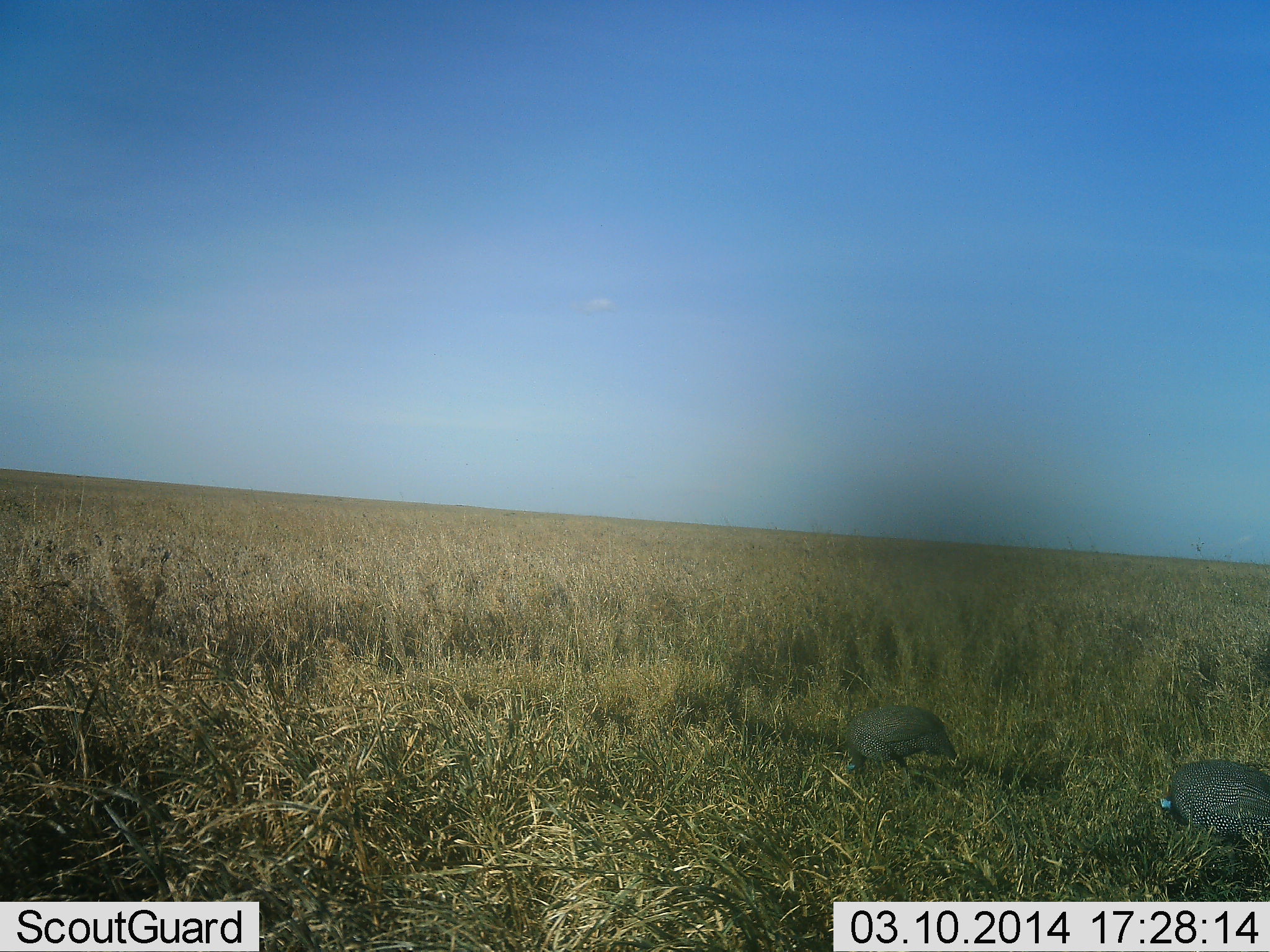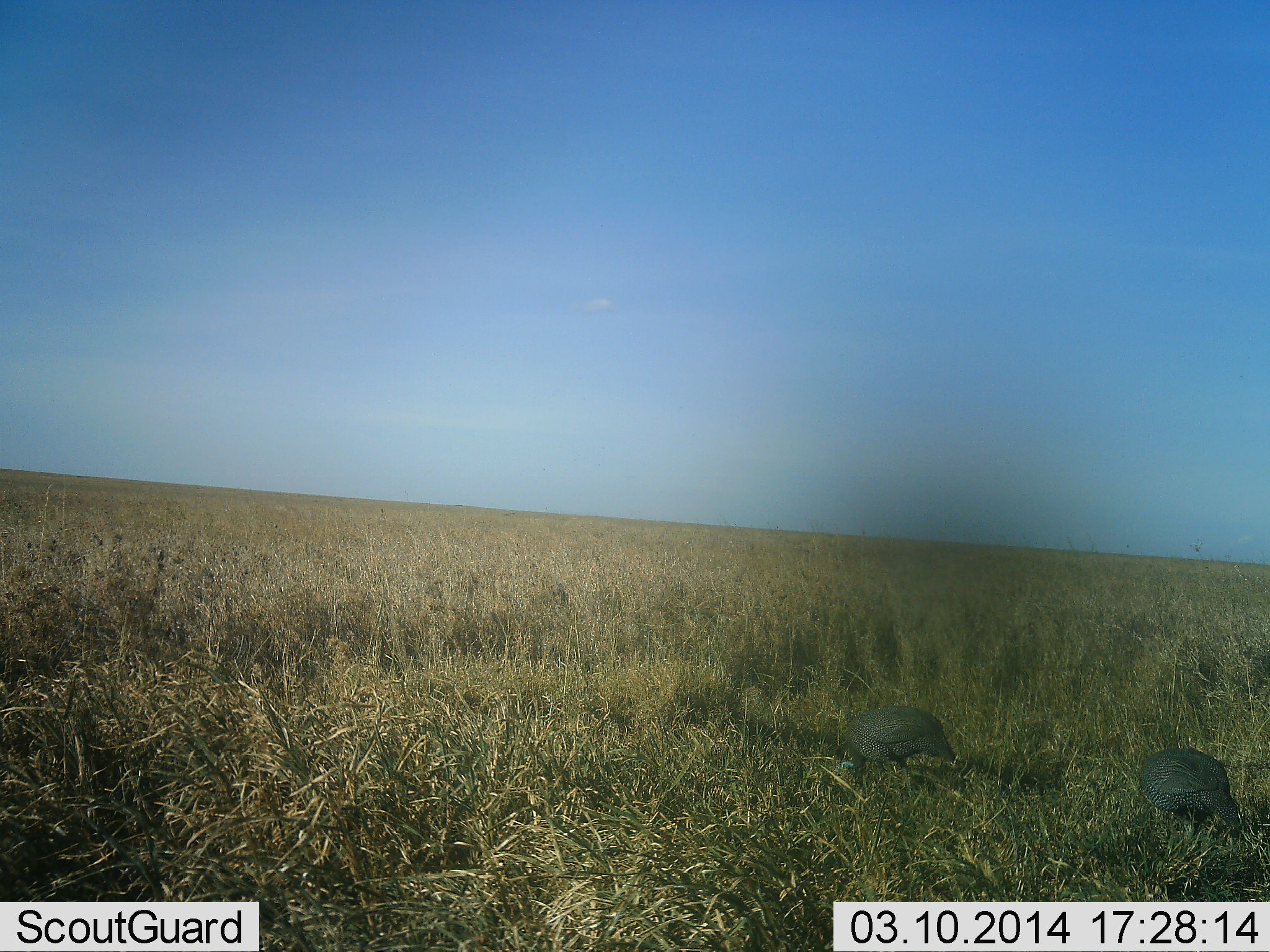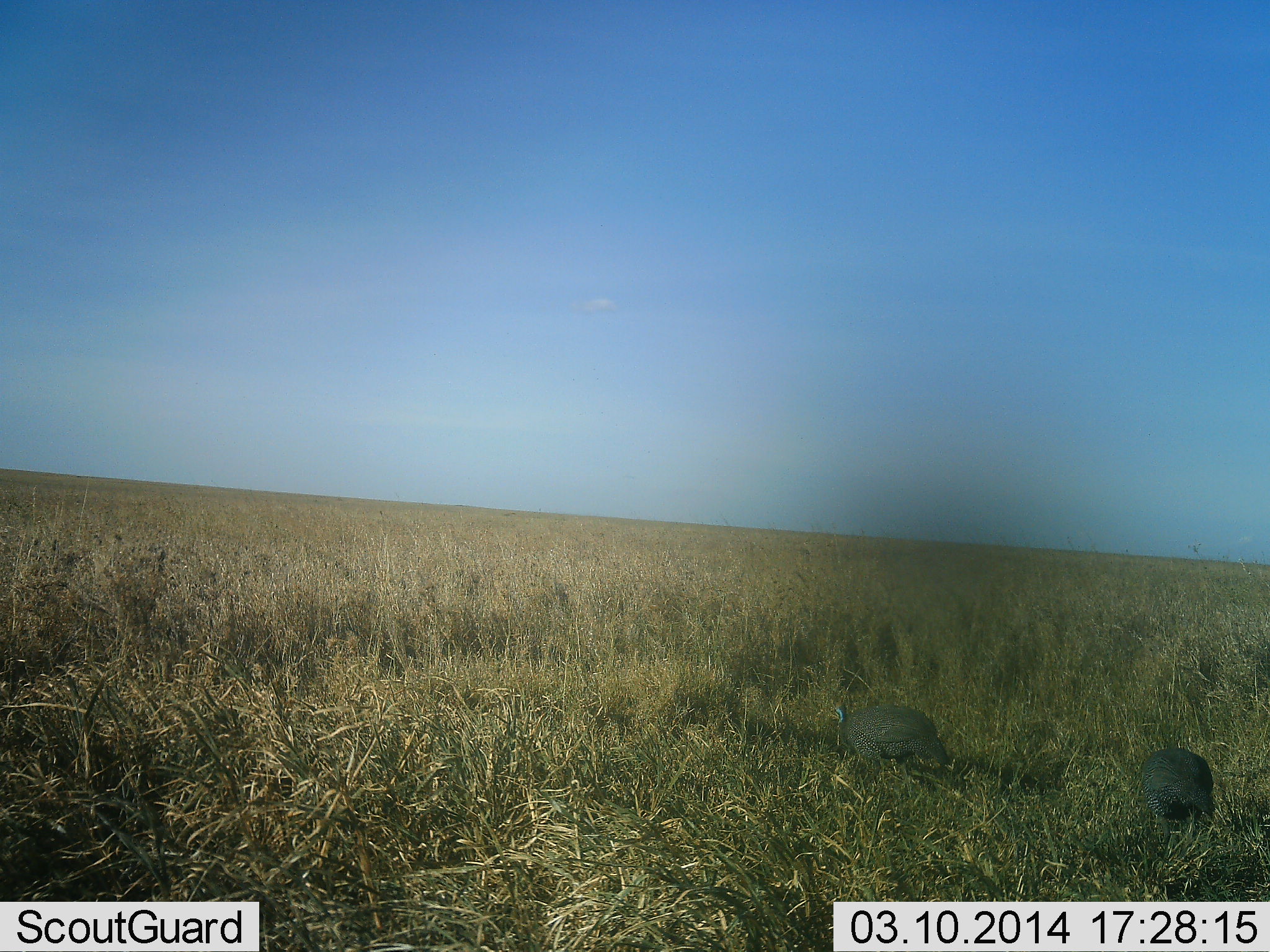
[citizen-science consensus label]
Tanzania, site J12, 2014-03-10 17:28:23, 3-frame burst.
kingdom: Animalia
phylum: Chordata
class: Aves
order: Galliformes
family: Numididae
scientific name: Numididae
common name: guinea fowl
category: guineafowl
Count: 2.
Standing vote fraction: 9%.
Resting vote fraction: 0%.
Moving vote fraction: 27%.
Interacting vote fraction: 0%.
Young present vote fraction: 0%.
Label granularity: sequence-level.